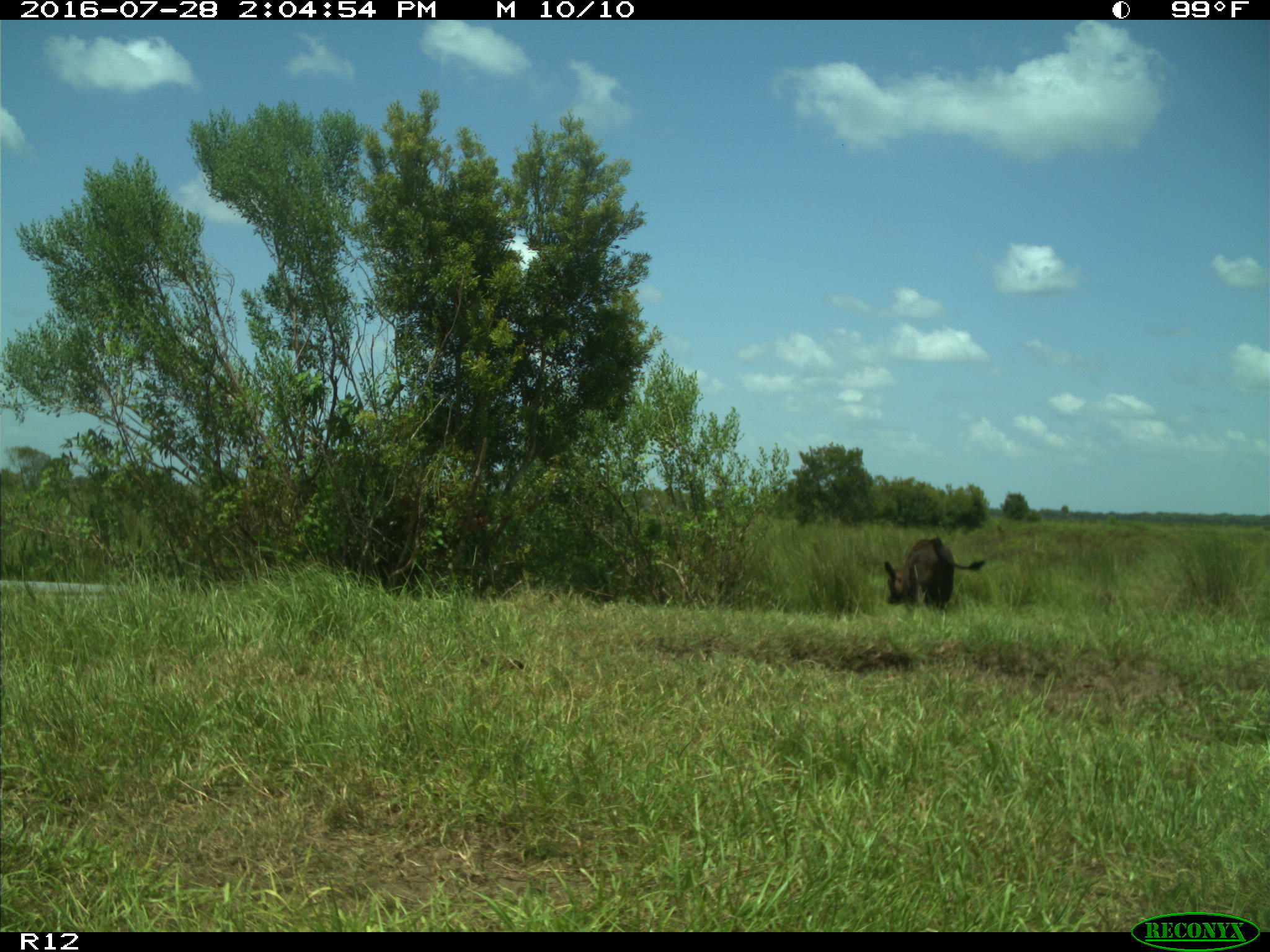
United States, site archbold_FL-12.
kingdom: Animalia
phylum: Chordata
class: Mammalia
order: Artiodactyla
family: Bovidae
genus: Bos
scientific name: Bos taurus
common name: domestic cow